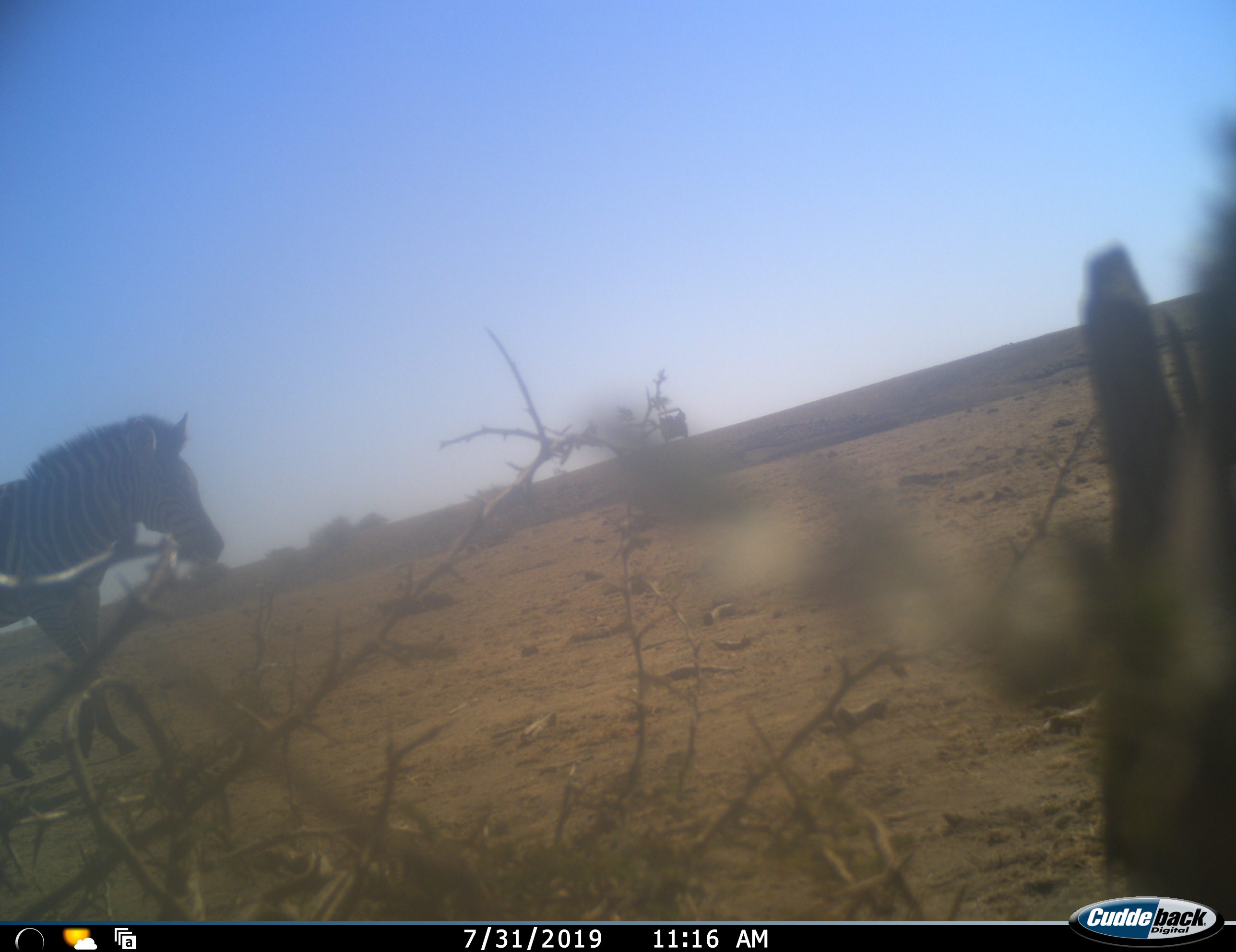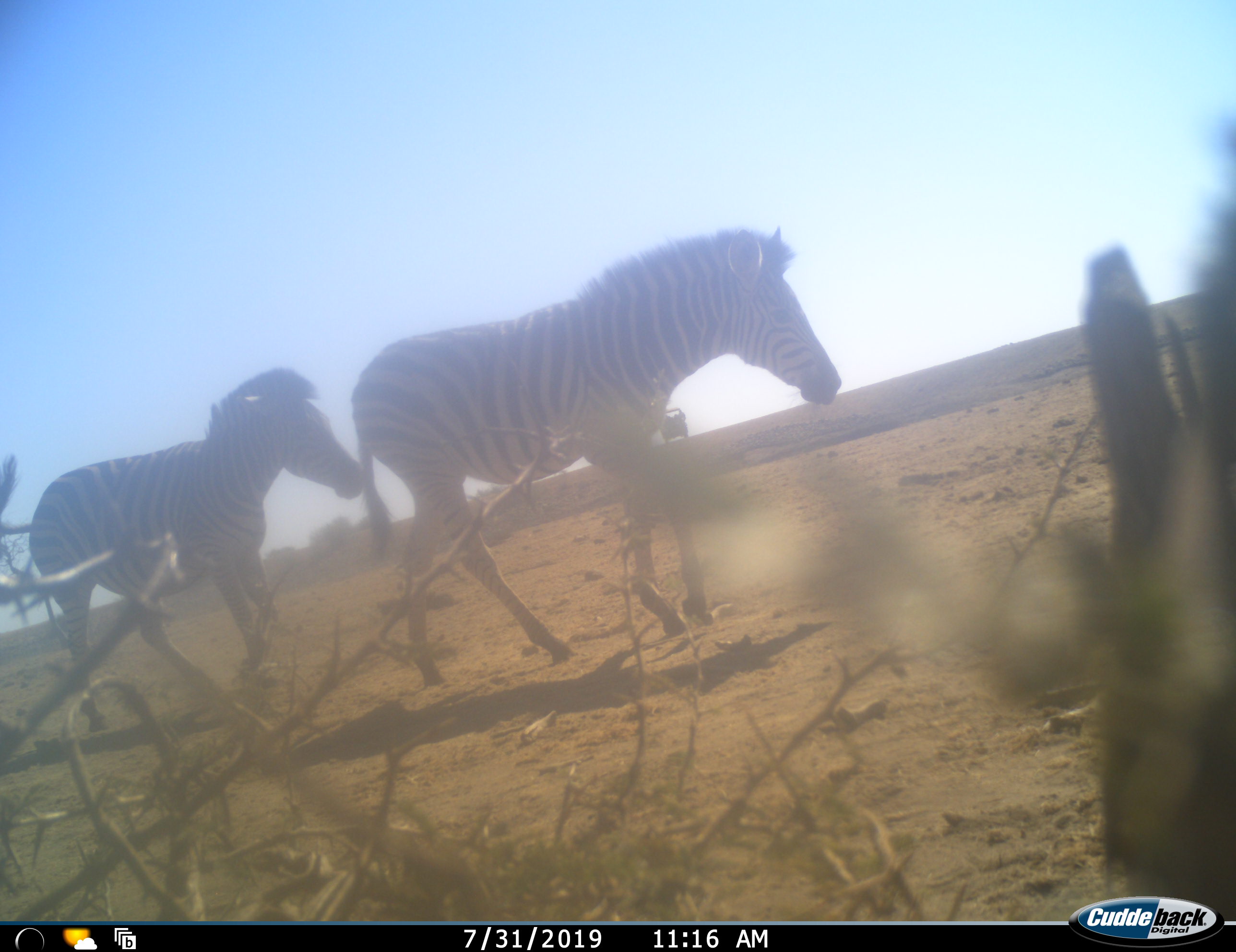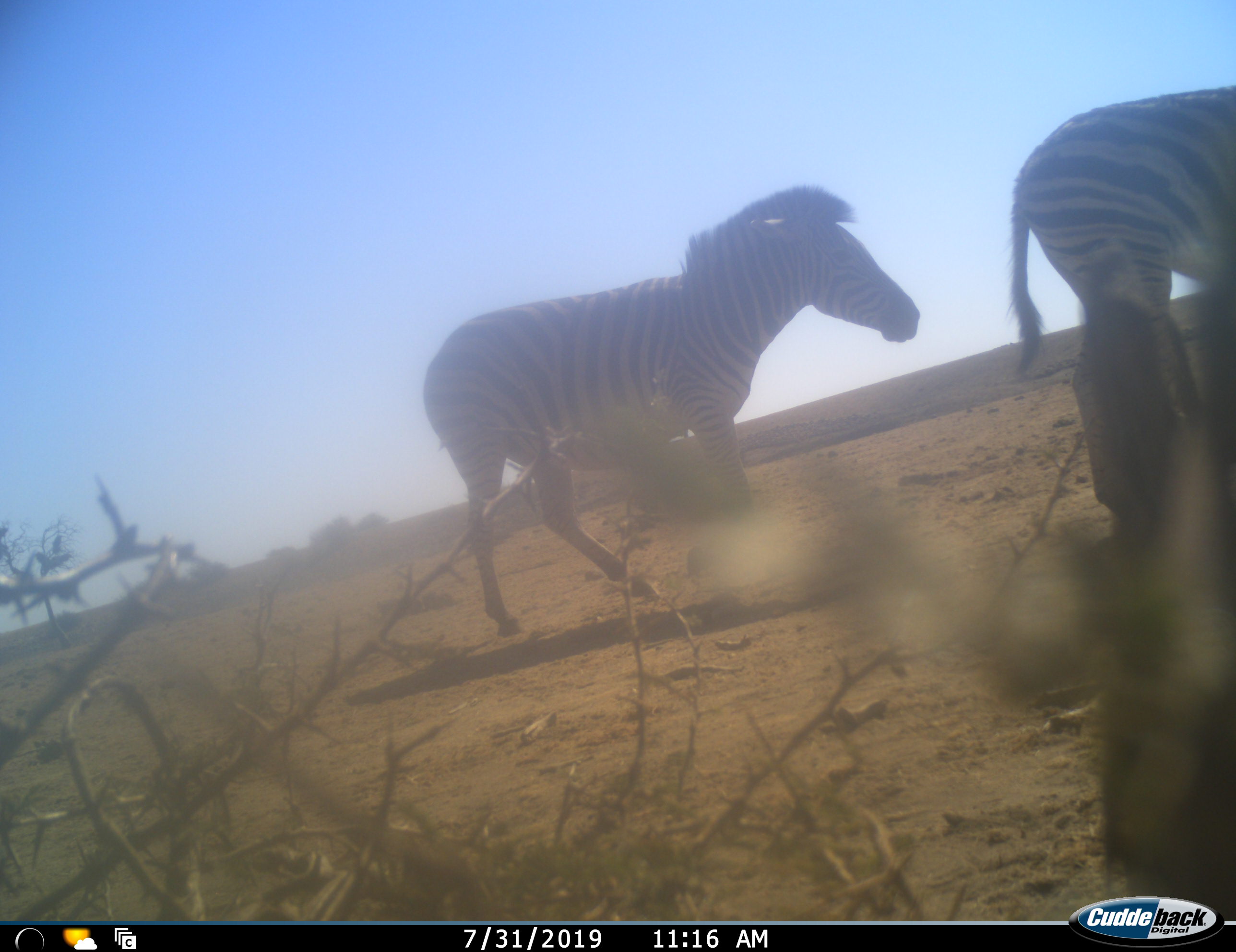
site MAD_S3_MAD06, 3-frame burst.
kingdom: Animalia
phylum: Chordata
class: Mammalia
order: Perissodactyla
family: Equidae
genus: Equus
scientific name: Equus quagga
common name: plains zebra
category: zebraplains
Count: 2.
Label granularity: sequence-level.